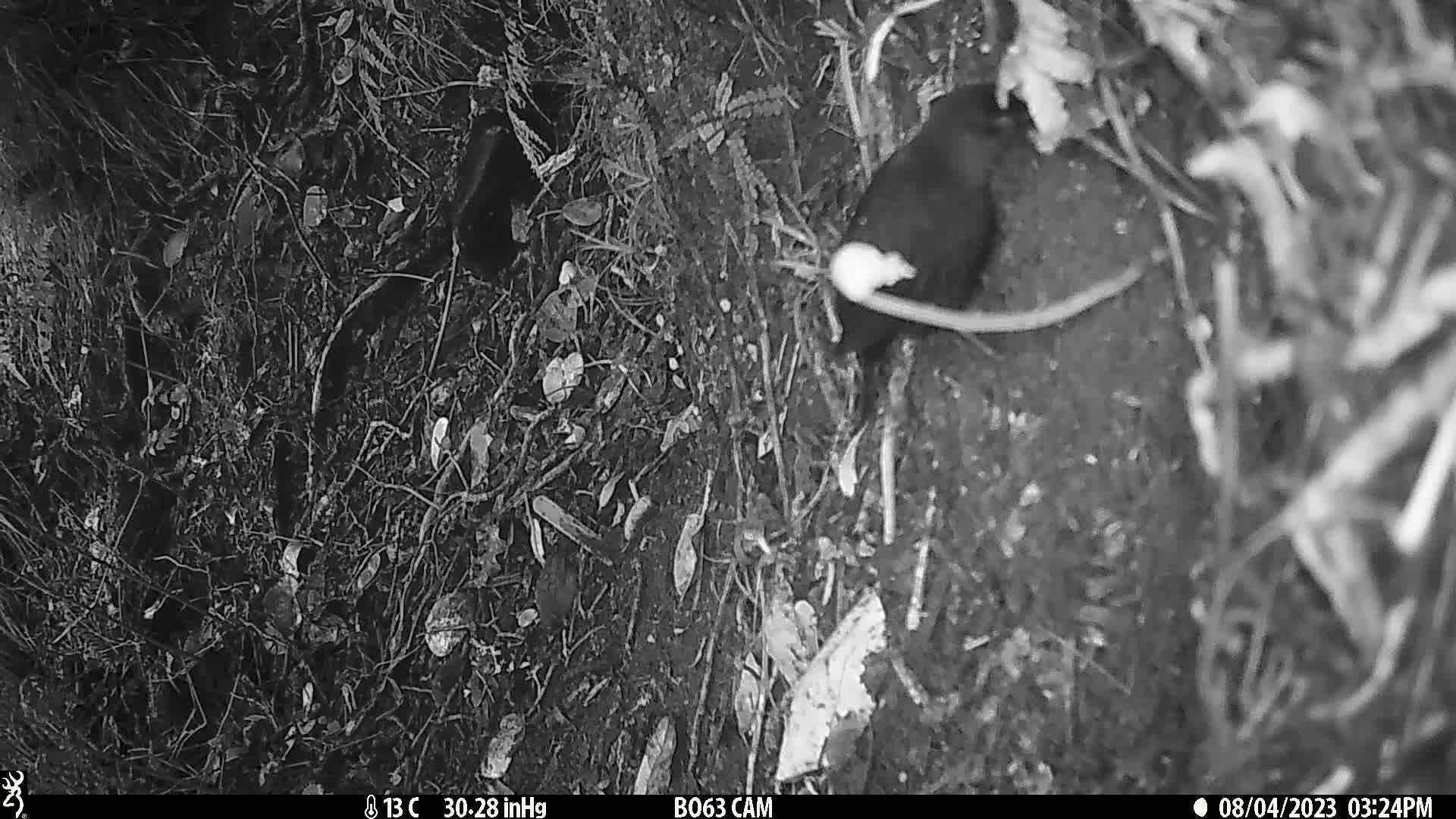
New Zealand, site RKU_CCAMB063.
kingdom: Animalia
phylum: Chordata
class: Aves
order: Passeriformes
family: Turdidae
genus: Turdus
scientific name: Turdus merula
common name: eurasian blackbird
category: blackbird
Blackbird (eurasian blackbird) (Turdus merula).